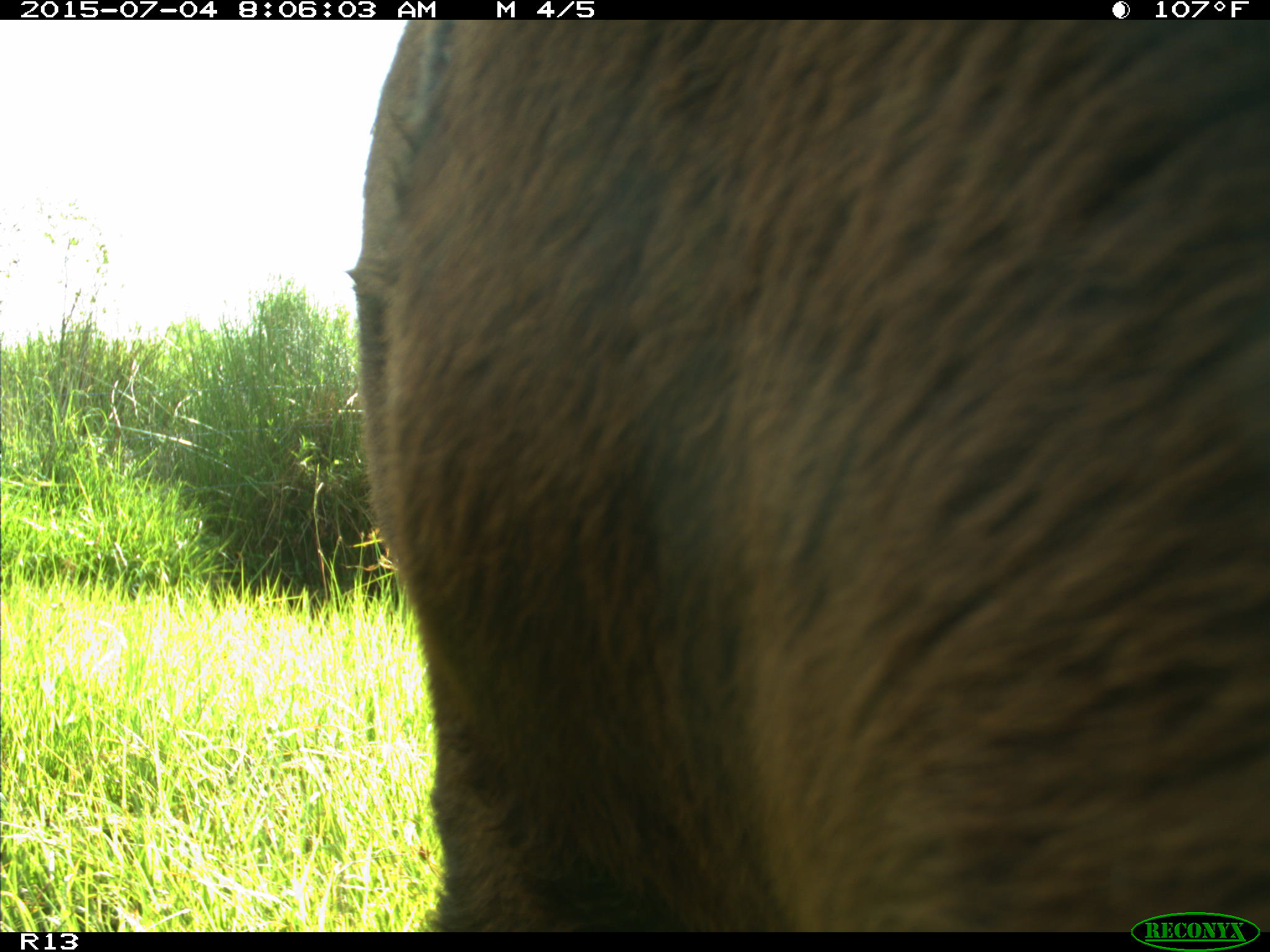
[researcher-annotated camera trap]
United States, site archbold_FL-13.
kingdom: Animalia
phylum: Chordata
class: Mammalia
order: Artiodactyla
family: Bovidae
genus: Bos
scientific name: Bos taurus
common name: domestic cow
Bos taurus (domestic cow).